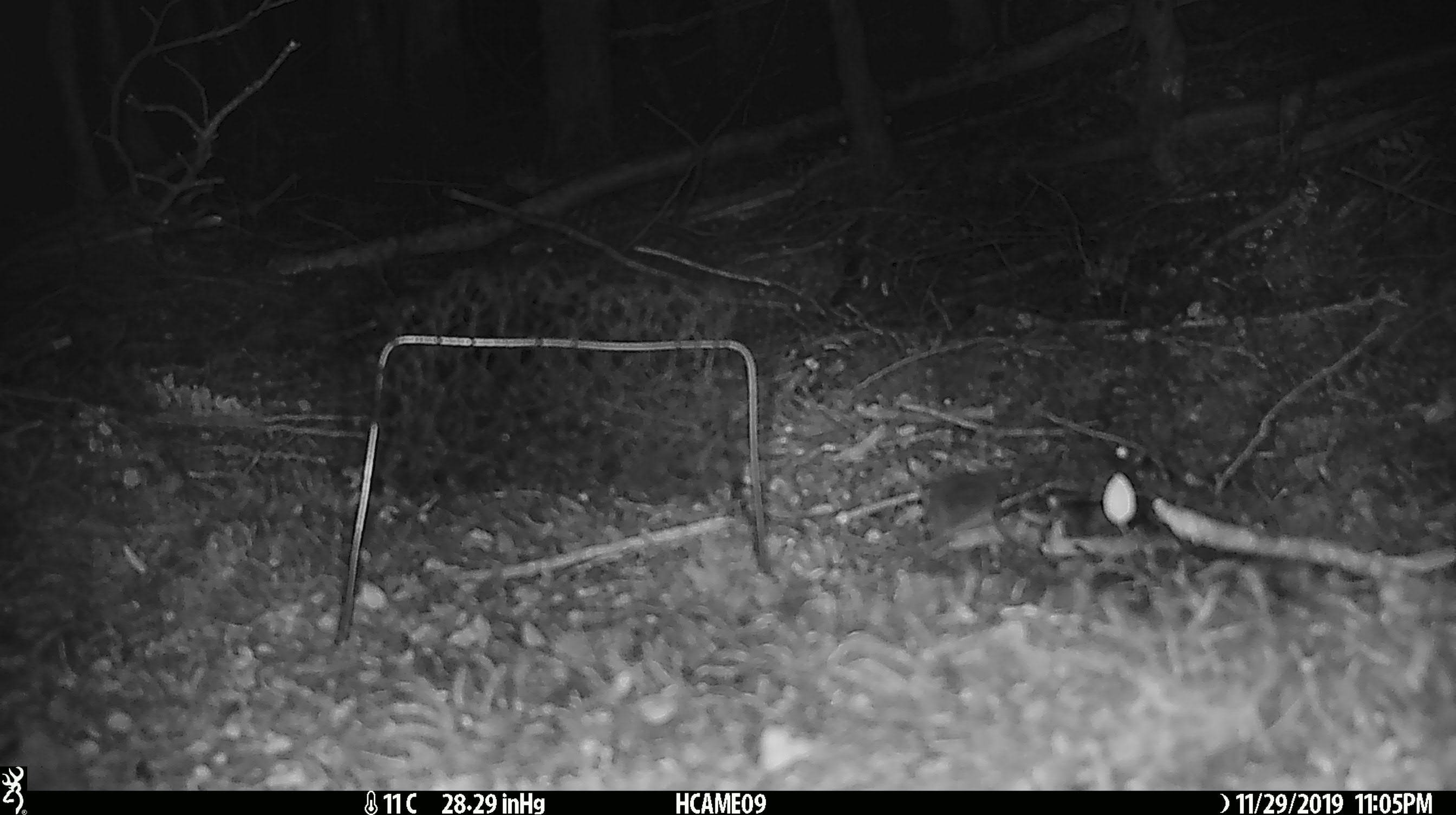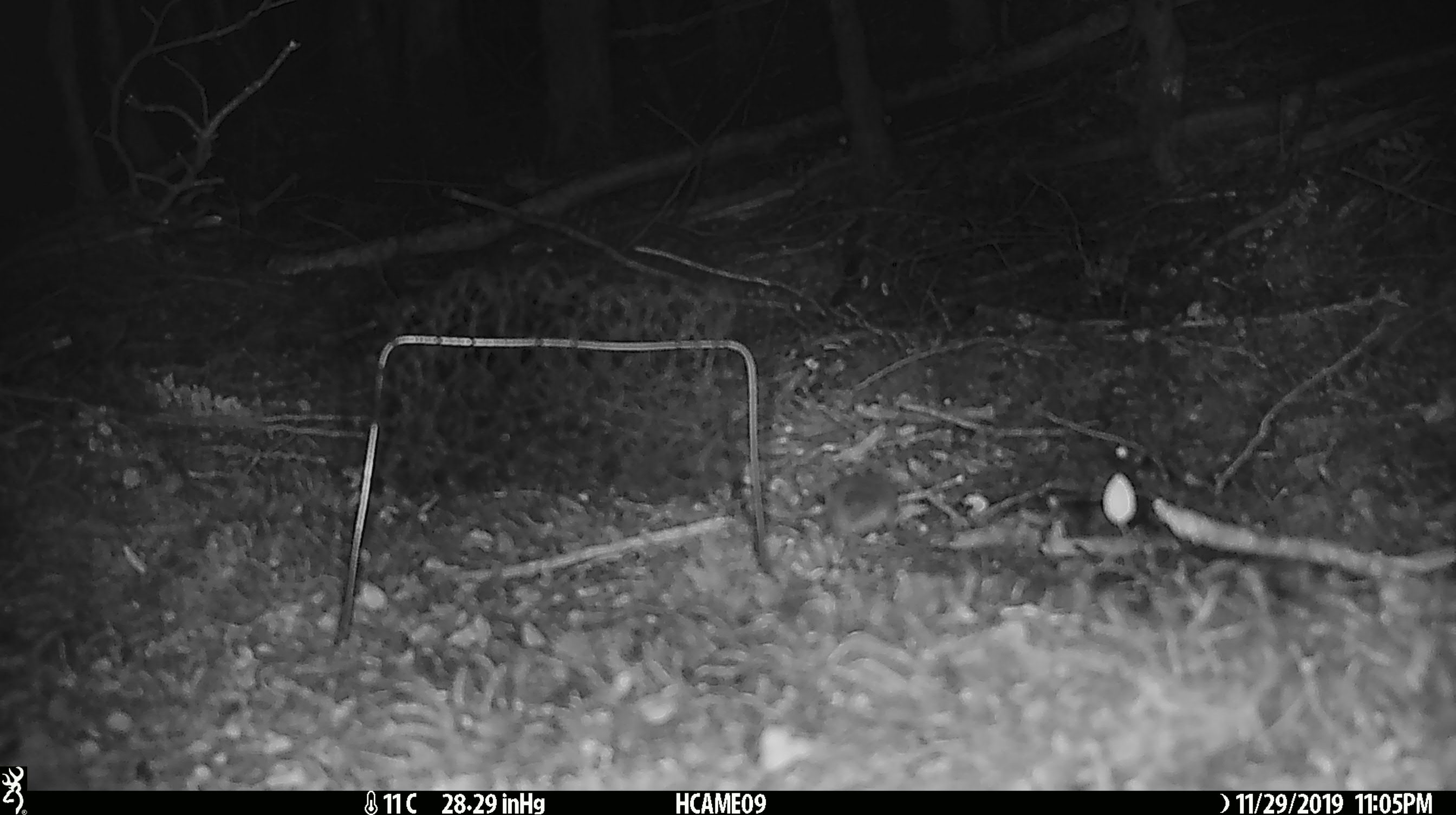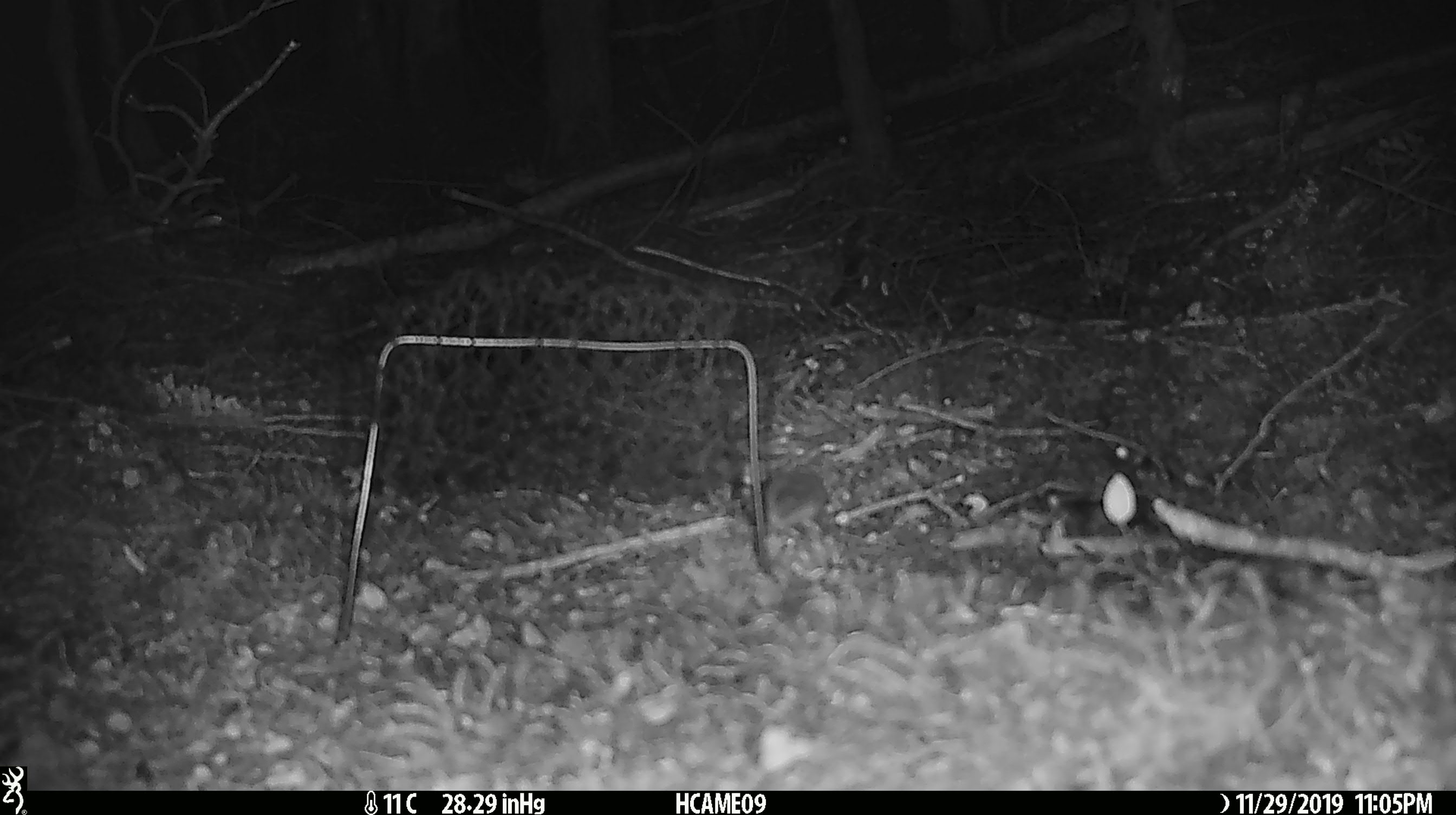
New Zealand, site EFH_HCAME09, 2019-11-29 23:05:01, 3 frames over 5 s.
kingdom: Animalia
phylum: Chordata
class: Mammalia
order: Rodentia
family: Muridae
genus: Mus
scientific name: Mus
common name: mouse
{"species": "mouse (Mus)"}